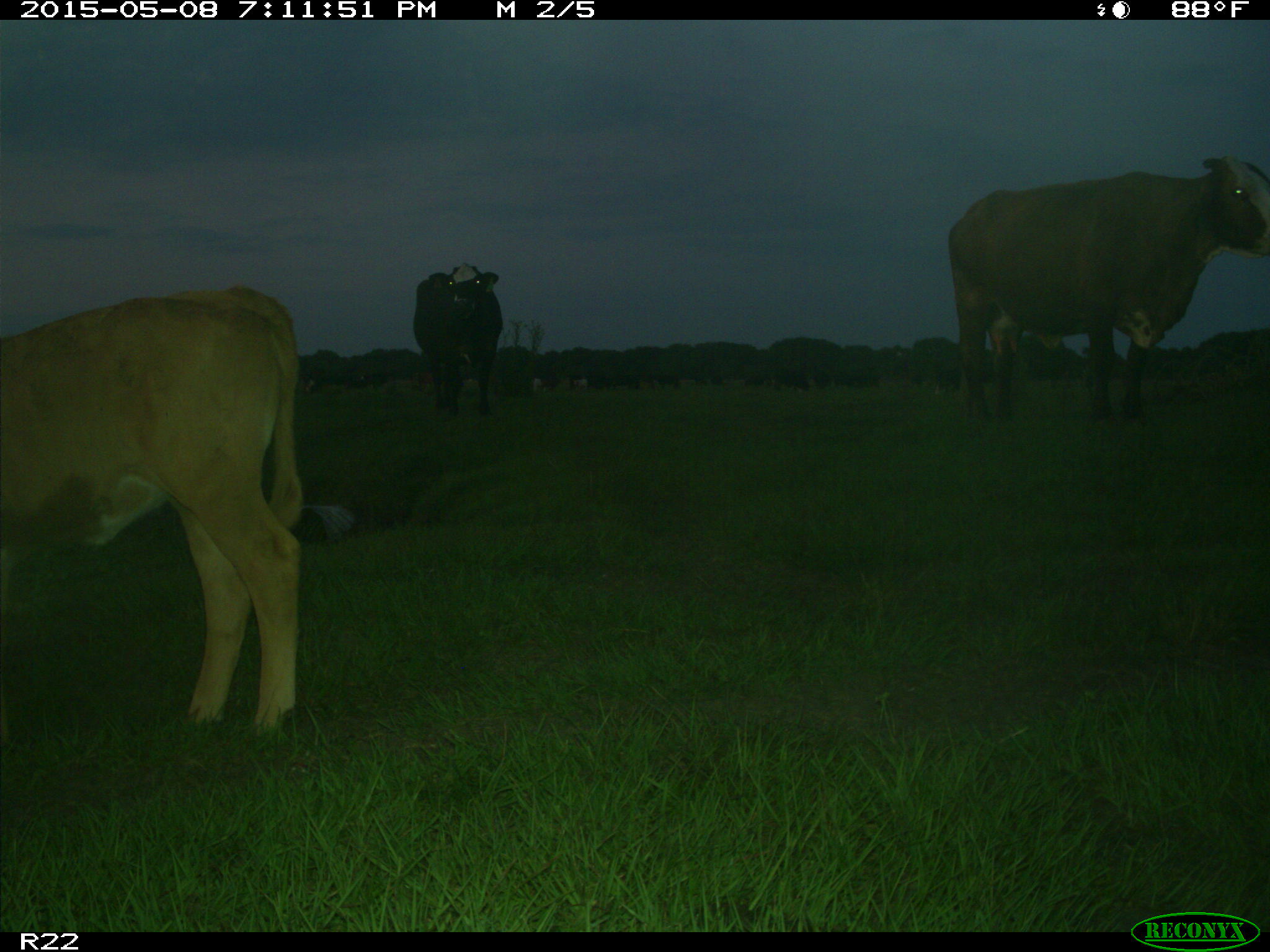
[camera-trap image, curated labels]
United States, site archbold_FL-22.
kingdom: Animalia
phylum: Chordata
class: Mammalia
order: Artiodactyla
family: Bovidae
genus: Bos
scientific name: Bos taurus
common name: domestic cow